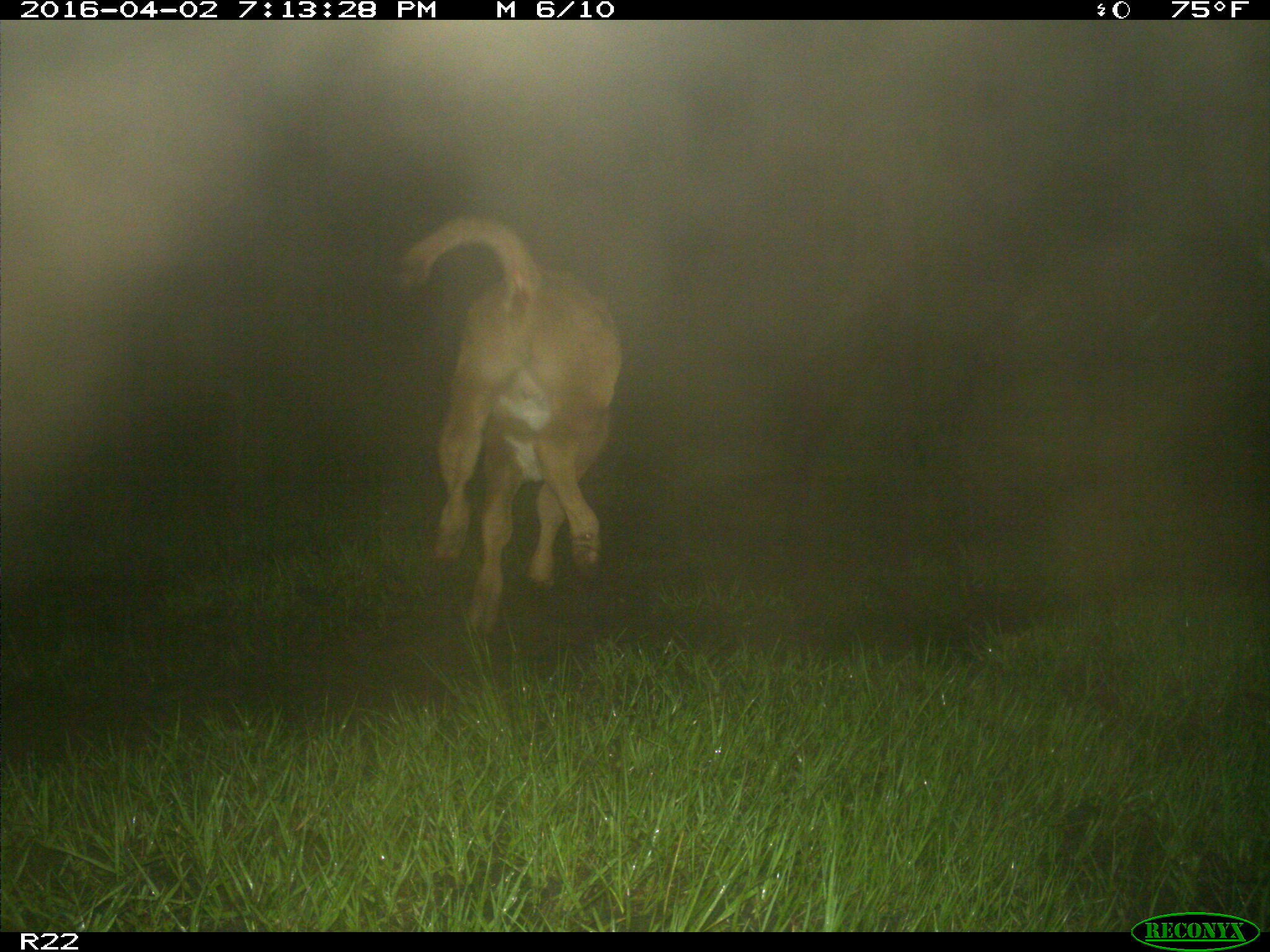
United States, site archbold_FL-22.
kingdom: Animalia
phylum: Chordata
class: Mammalia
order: Artiodactyla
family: Bovidae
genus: Bos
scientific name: Bos taurus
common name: domestic cow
Bos taurus (domestic cow).